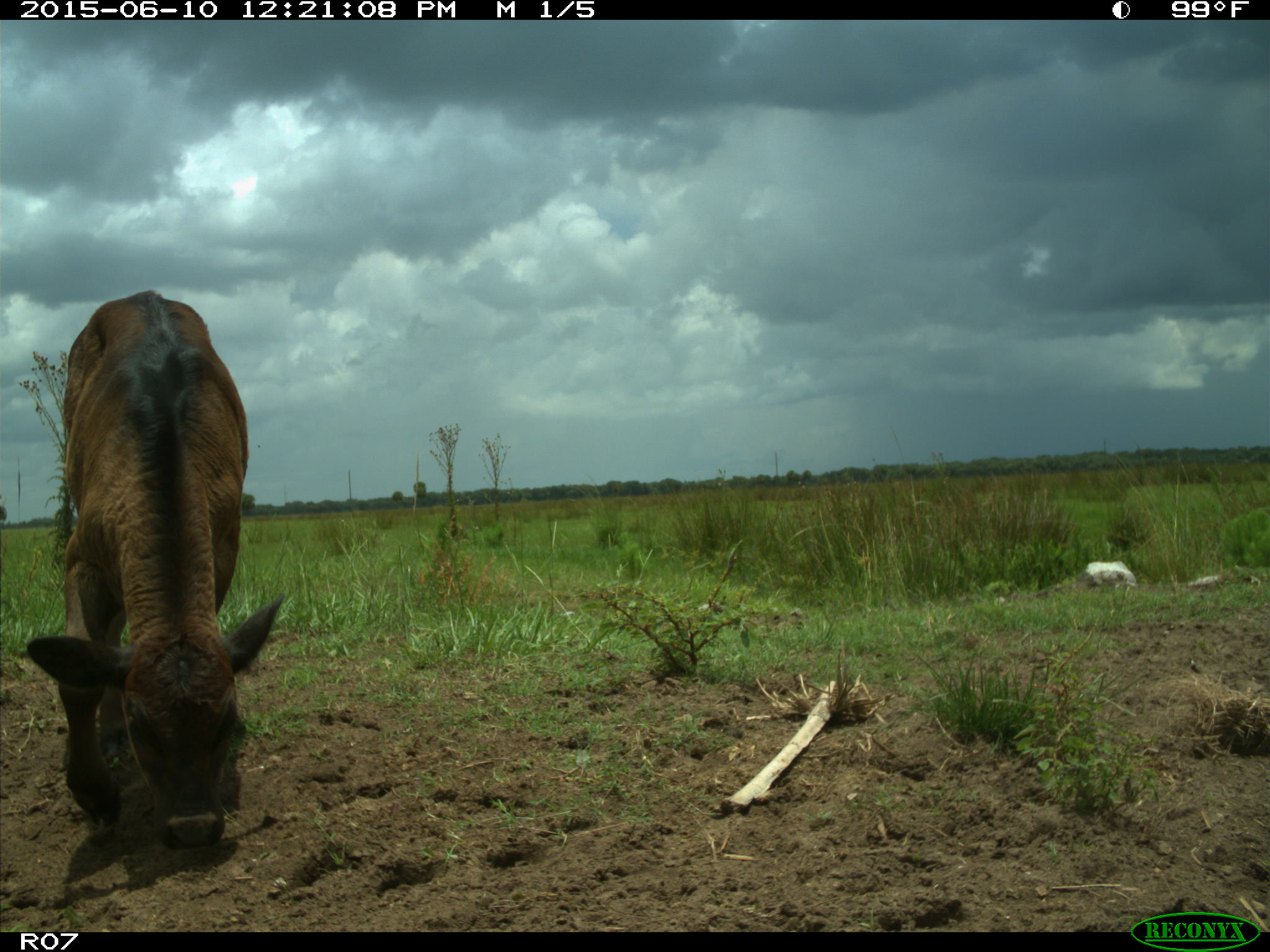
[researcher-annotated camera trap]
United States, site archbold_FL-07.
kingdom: Animalia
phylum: Chordata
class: Mammalia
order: Artiodactyla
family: Bovidae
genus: Bos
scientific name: Bos taurus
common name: domestic cow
Bos taurus (domestic cow).